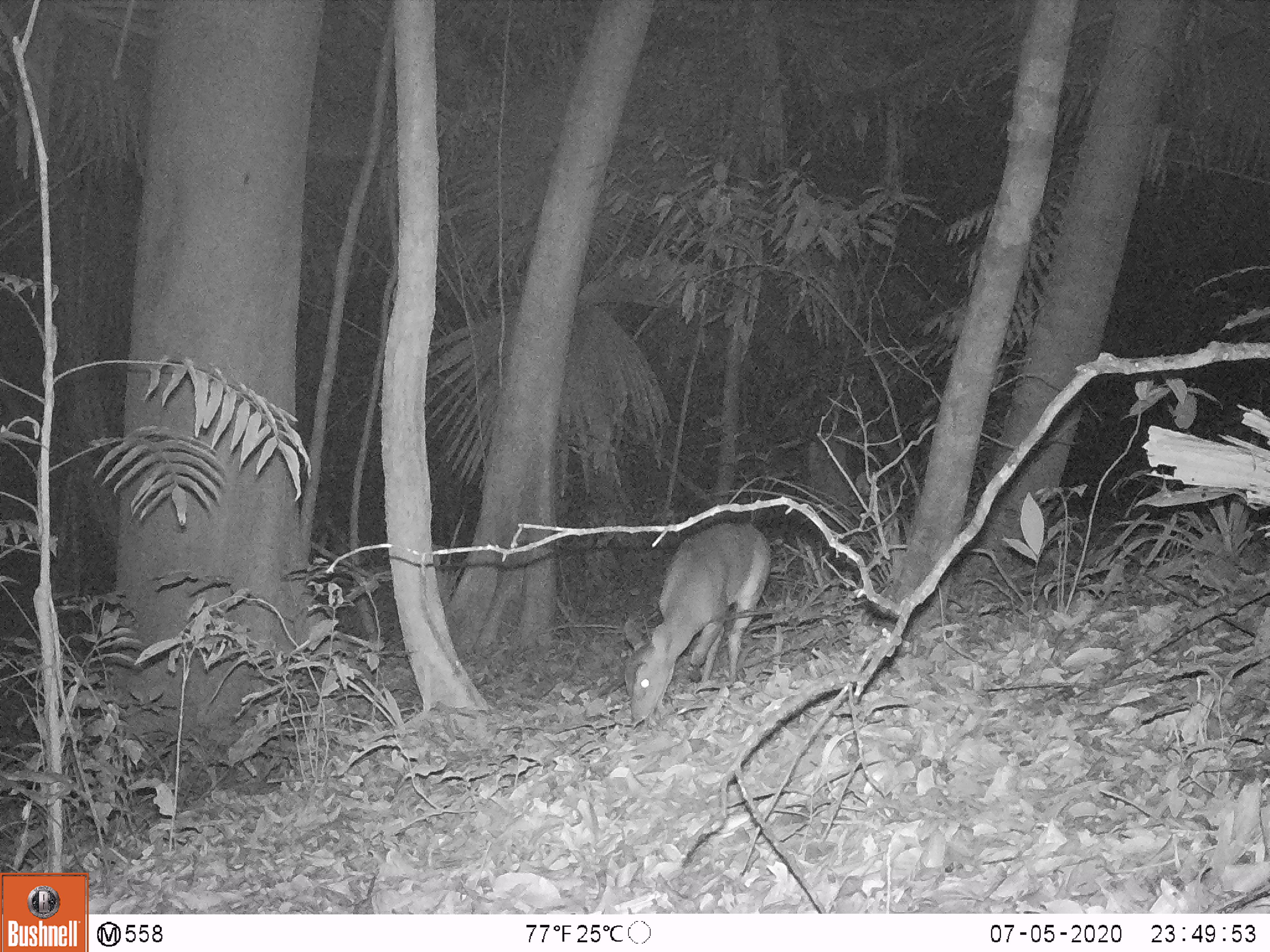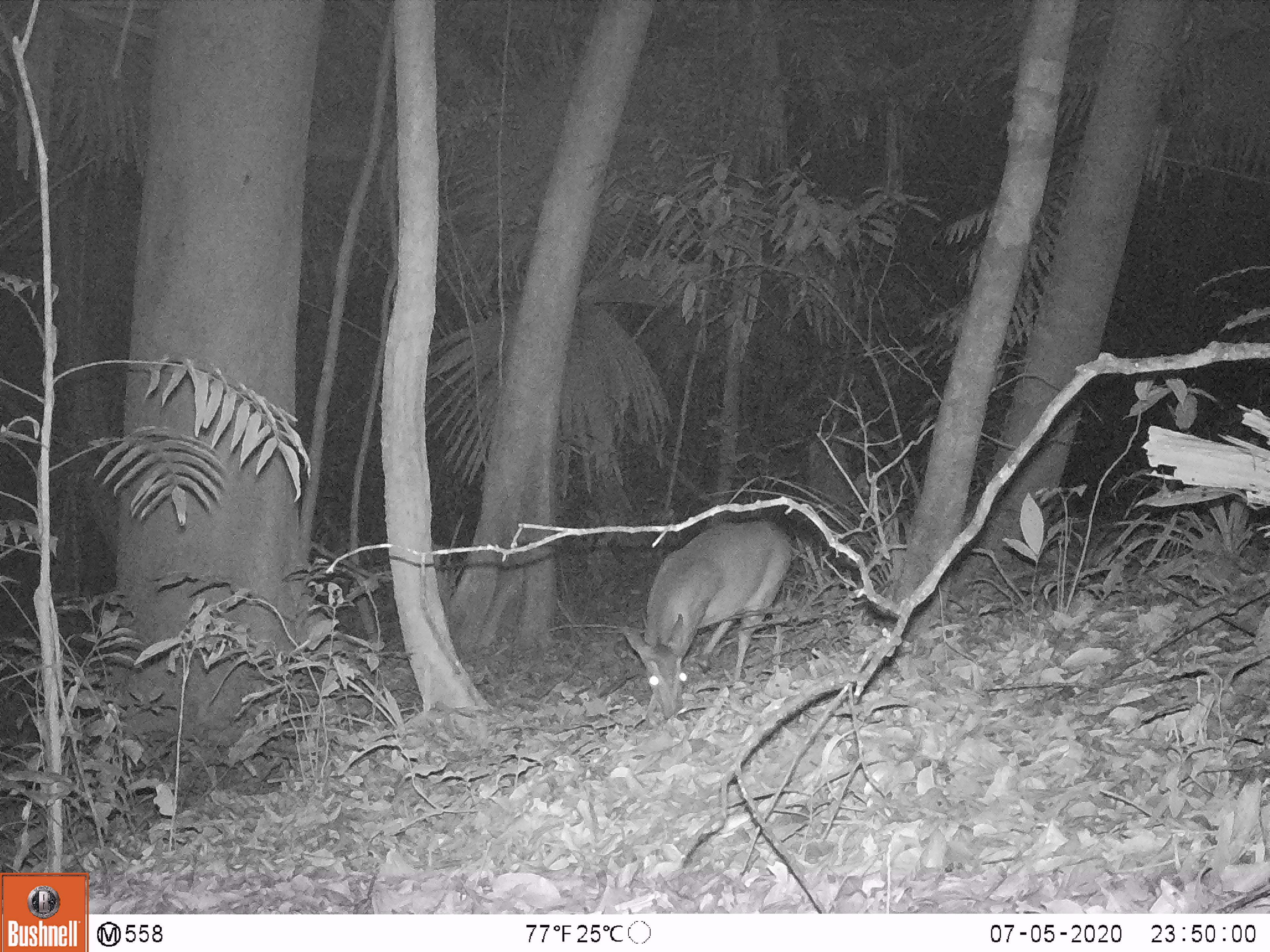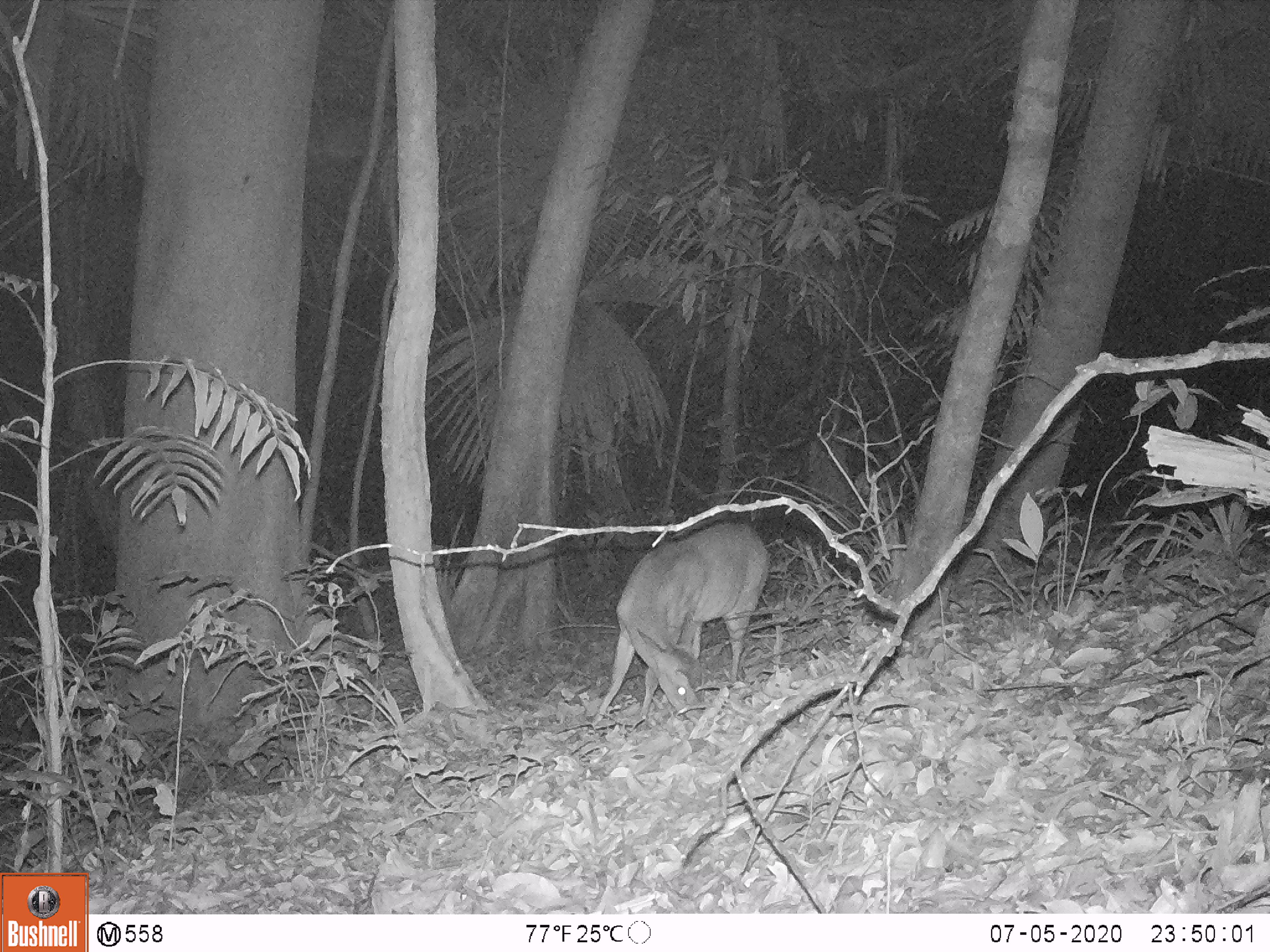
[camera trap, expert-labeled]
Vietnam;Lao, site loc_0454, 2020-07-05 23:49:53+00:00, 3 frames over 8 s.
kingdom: Animalia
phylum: Chordata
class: Mammalia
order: Artiodactyla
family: Cervidae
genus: Muntiacus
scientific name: Muntiacus vuquangensis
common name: large-antlered muntjac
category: large antlered muntjac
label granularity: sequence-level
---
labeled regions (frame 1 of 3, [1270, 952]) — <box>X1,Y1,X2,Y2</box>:
large antlered muntjac: <box>622,521,772,729</box>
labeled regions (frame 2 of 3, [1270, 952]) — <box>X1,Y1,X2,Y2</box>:
large antlered muntjac: <box>620,518,792,719</box>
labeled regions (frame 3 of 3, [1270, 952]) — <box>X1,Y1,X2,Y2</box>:
large antlered muntjac: <box>588,518,770,724</box>